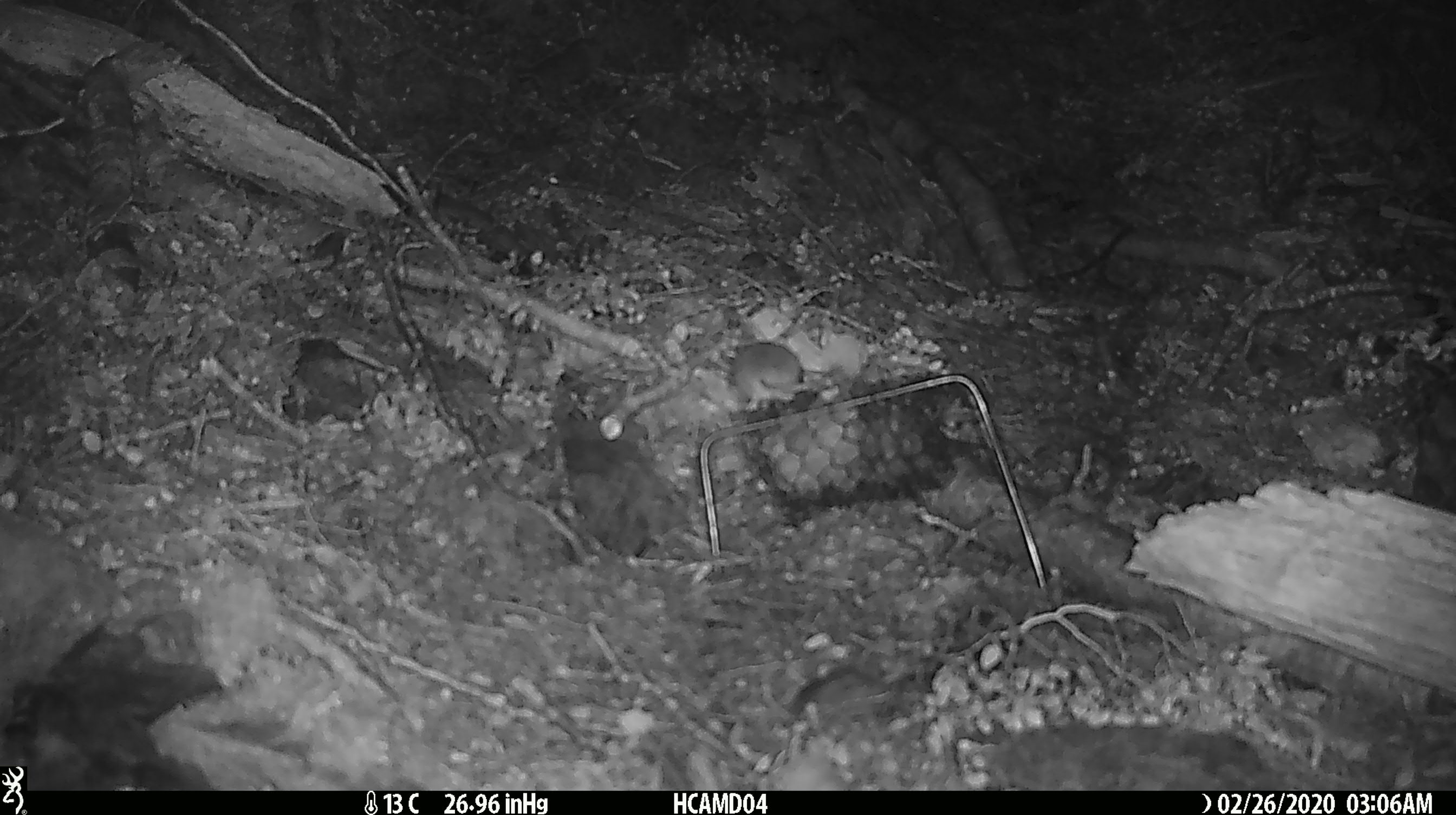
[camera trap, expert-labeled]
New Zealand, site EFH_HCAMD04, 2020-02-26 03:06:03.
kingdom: Animalia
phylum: Chordata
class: Mammalia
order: Rodentia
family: Muridae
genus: Mus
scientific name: Mus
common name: mouse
Mouse (Mus).